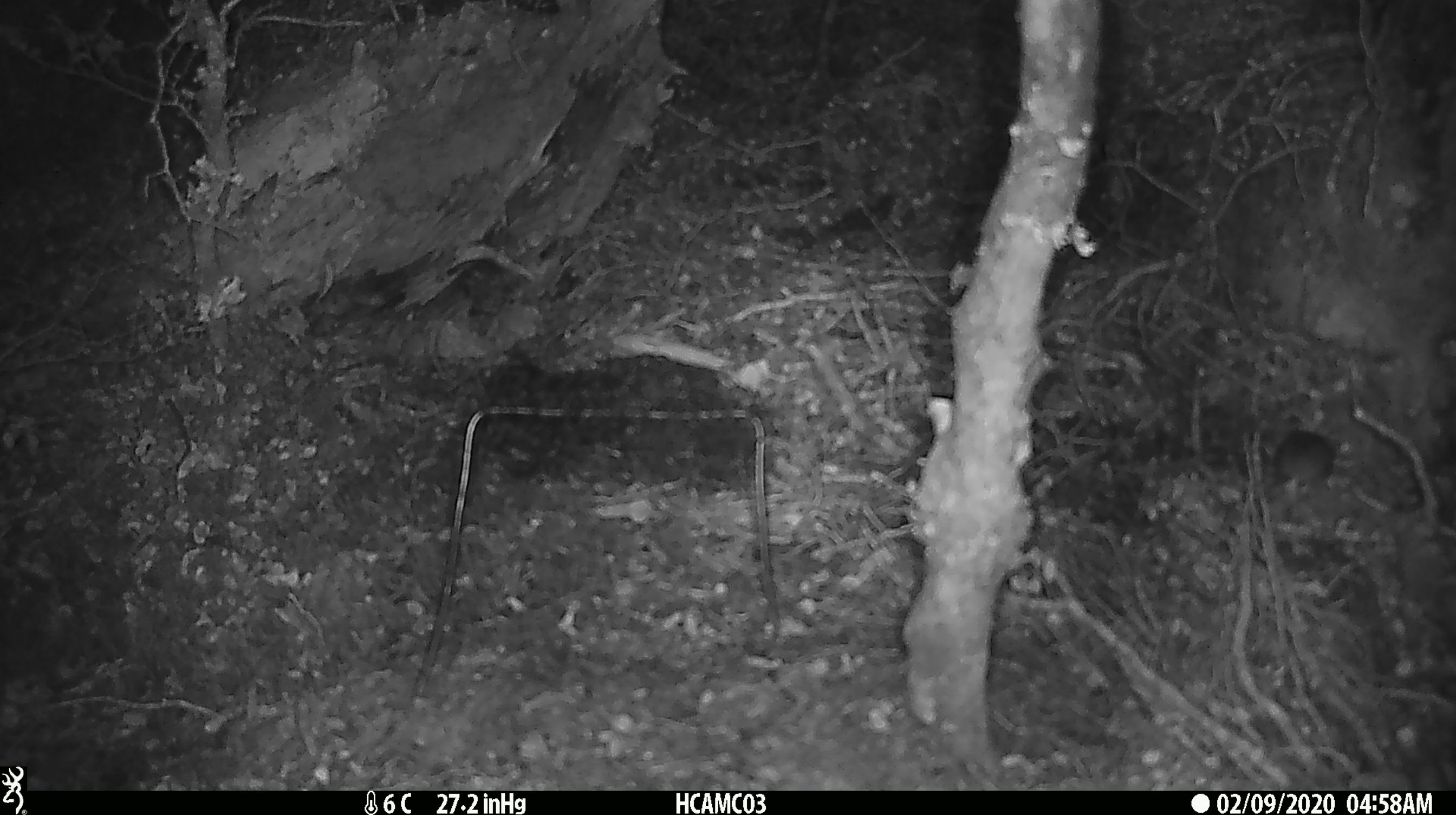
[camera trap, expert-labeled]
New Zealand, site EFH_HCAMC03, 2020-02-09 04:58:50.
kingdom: Animalia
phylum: Chordata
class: Mammalia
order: Rodentia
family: Muridae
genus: Mus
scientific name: Mus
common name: mouse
Mouse (Mus).